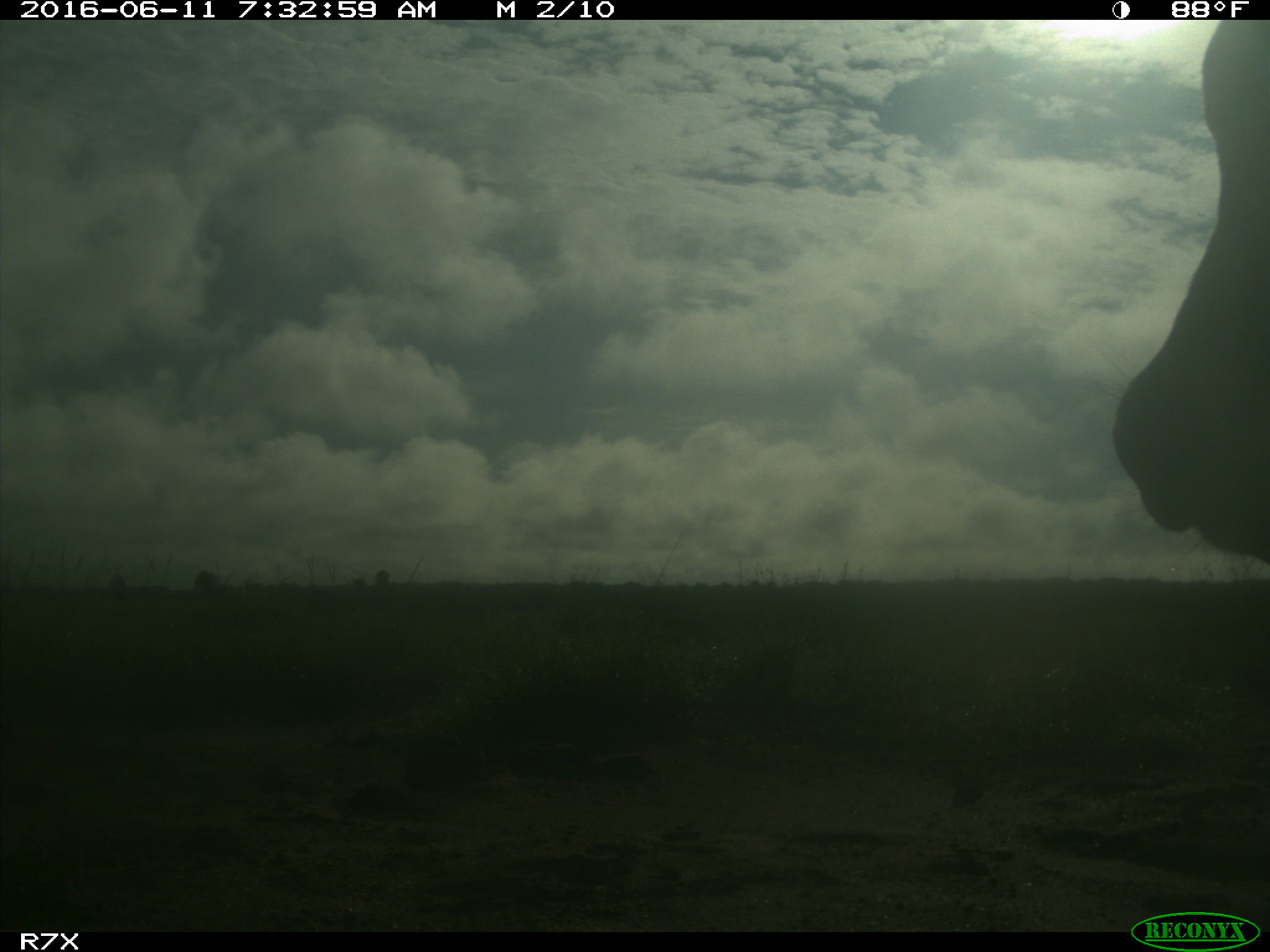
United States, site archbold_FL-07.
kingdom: Animalia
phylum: Chordata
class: Mammalia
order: Artiodactyla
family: Bovidae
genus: Bos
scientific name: Bos taurus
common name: domestic cow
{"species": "Bos taurus (domestic cow)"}